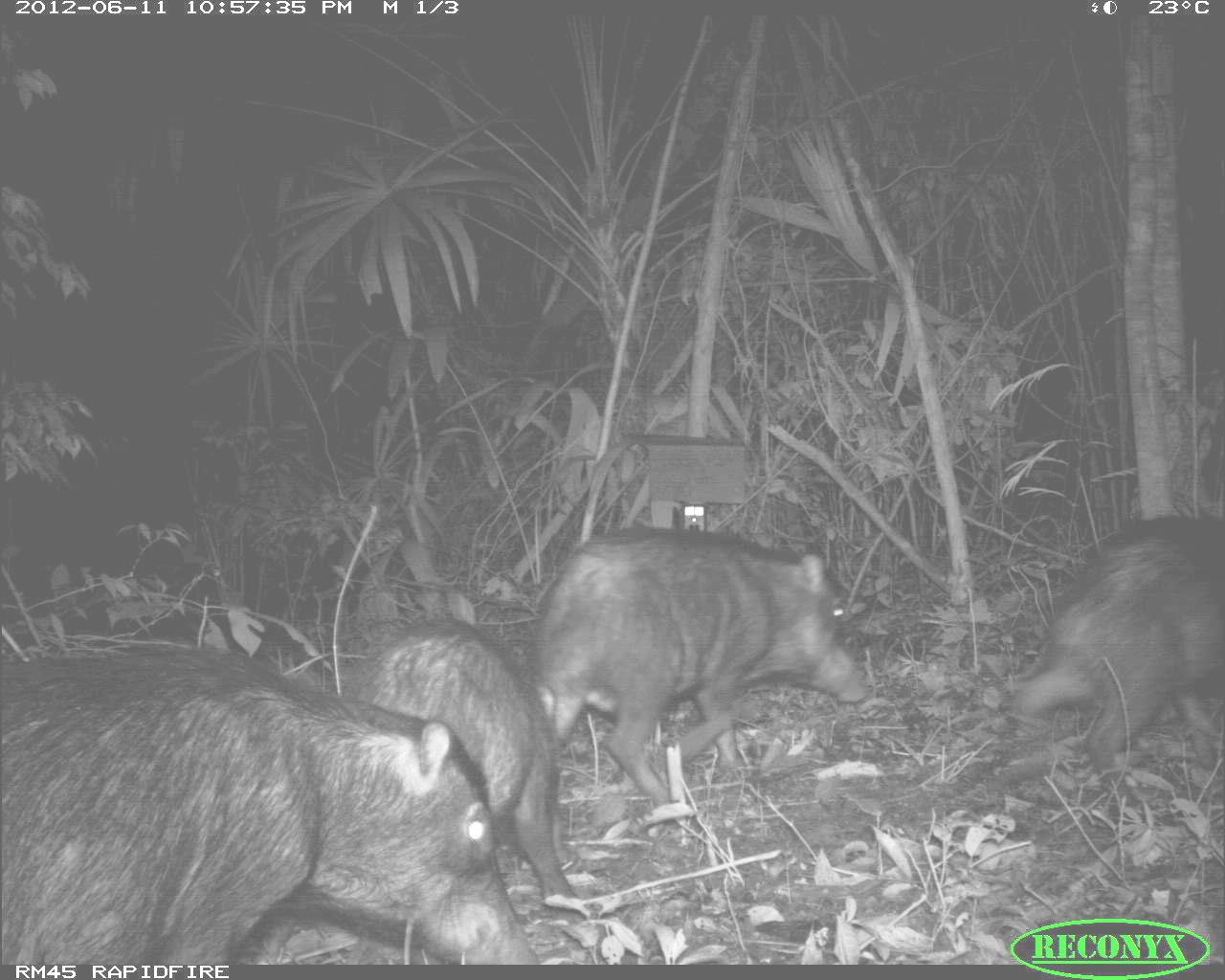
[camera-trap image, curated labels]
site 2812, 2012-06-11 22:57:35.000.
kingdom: Animalia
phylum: Chordata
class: Mammalia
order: Artiodactyla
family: Tayassuidae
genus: Tayassu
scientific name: Tayassu pecari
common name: white-lipped peccary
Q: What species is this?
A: Tayassu pecari (white-lipped peccary).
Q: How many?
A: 18.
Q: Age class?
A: Adult.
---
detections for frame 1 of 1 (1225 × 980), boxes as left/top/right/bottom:
tayassu pecari: 1/636/540/965; 525/526/871/809; 338/617/580/906; 1008/511/1221/810